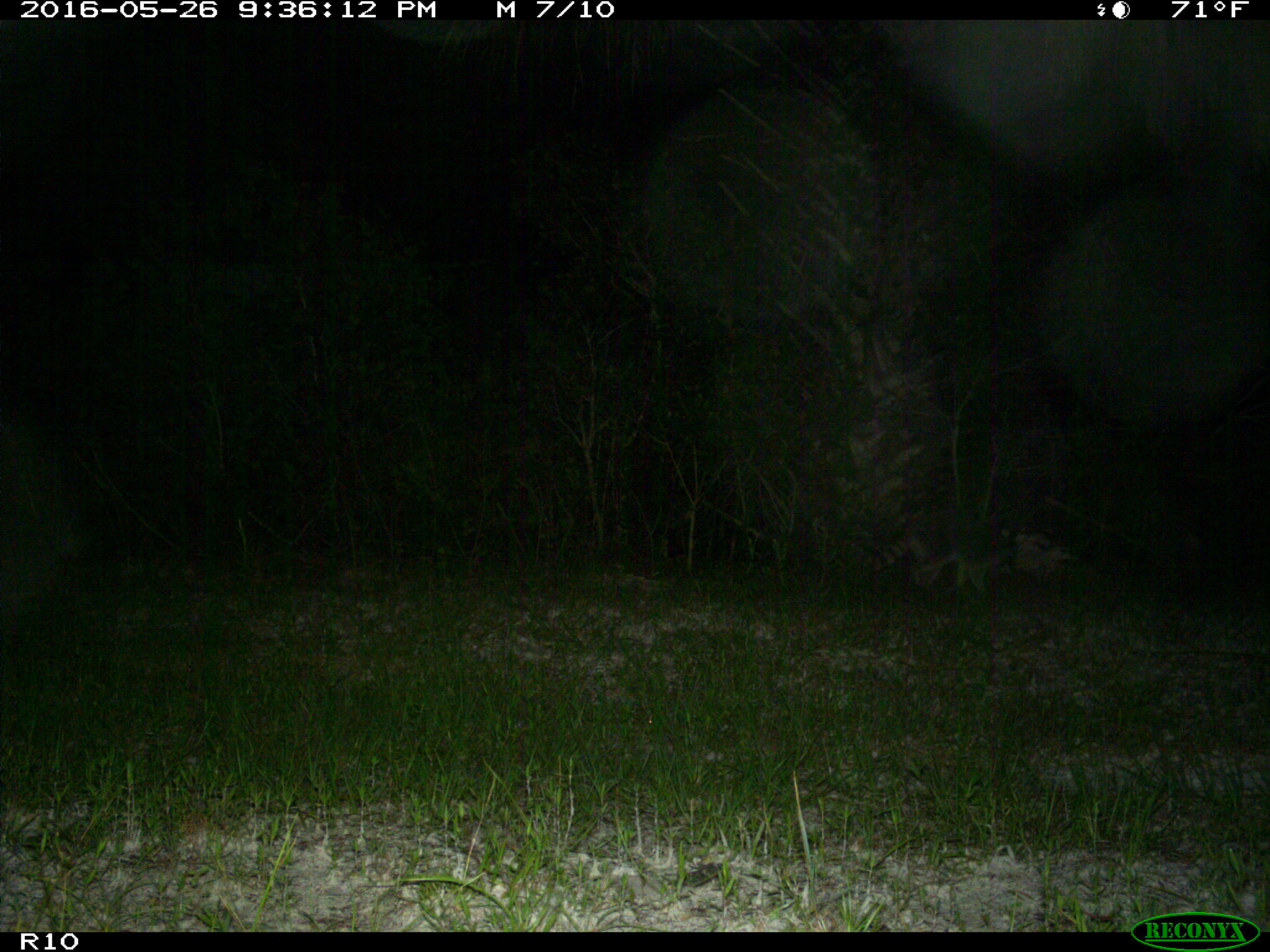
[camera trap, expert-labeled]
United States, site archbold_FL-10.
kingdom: Animalia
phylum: Chordata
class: Mammalia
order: Carnivora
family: Procyonidae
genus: Procyon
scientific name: Procyon lotor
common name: common raccoon